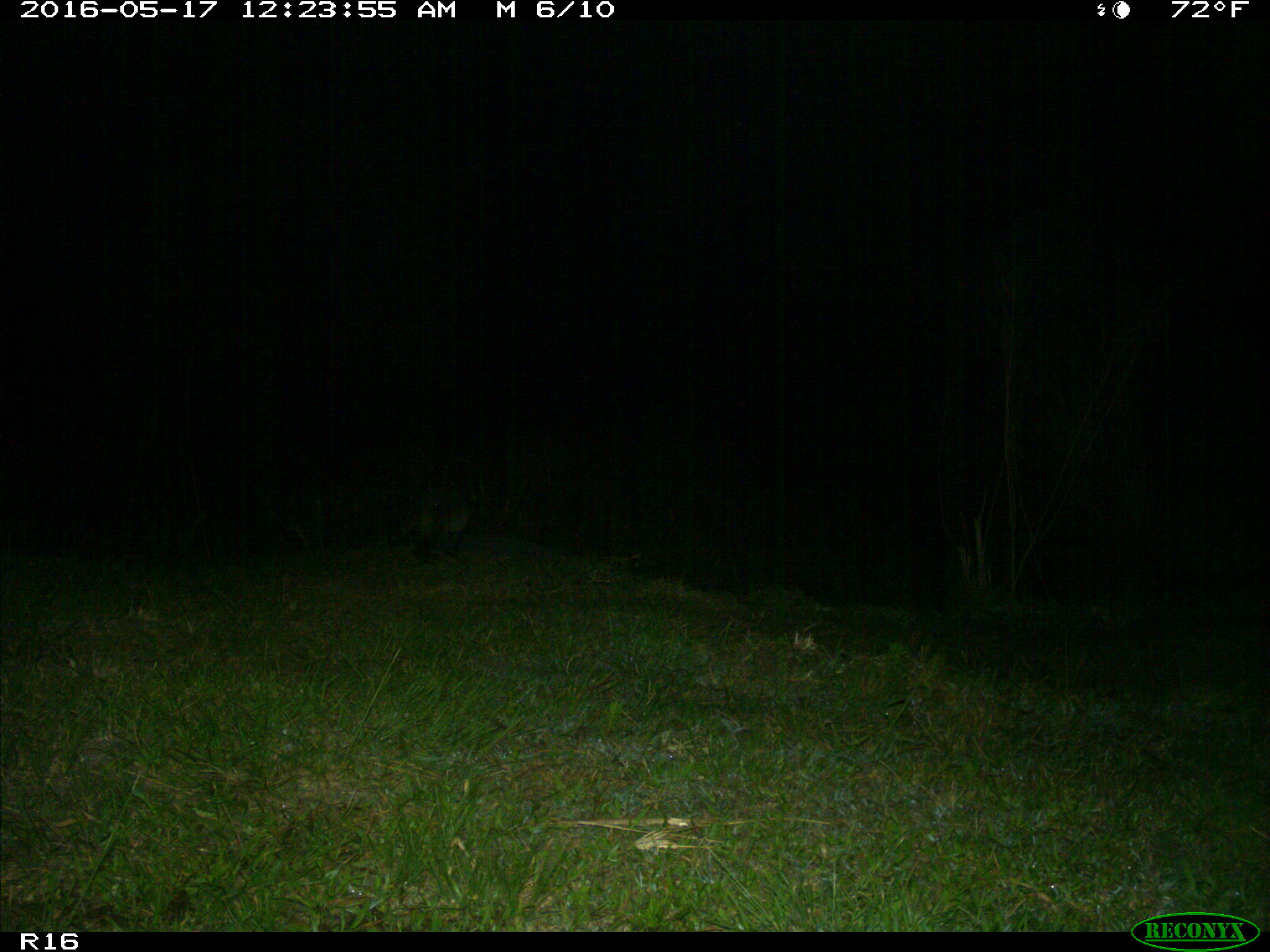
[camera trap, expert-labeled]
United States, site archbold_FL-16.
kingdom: Animalia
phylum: Chordata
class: Mammalia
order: Carnivora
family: Procyonidae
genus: Procyon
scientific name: Procyon lotor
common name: common raccoon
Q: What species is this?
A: Procyon lotor (common raccoon).